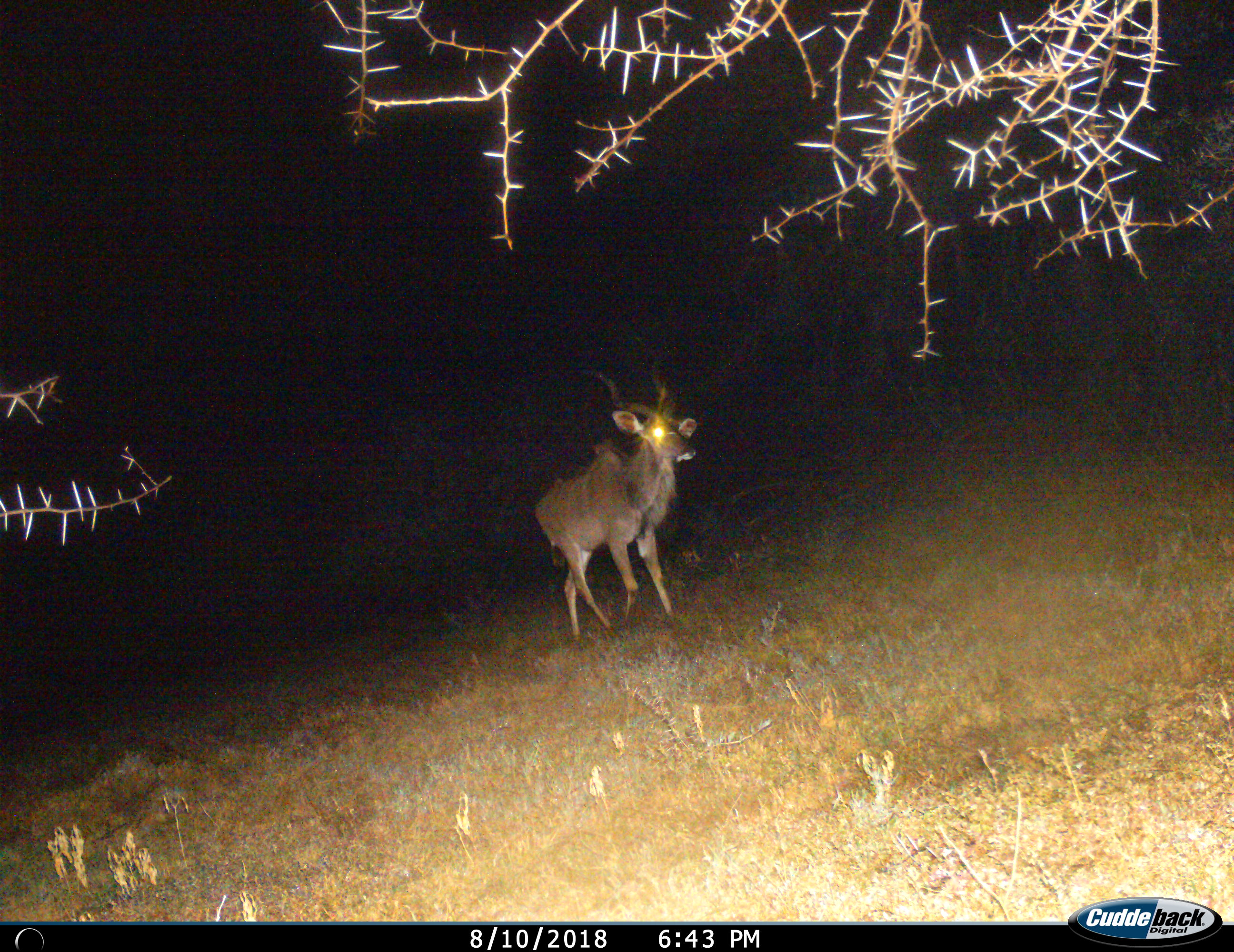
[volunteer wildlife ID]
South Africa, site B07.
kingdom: Animalia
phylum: Chordata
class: Mammalia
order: Artiodactyla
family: Bovidae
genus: Tragelaphus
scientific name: Tragelaphus strepsiceros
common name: greater kudu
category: kudu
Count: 1.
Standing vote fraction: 50%.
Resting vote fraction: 0%.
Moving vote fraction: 50%.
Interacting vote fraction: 0%.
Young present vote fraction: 0%.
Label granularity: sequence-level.